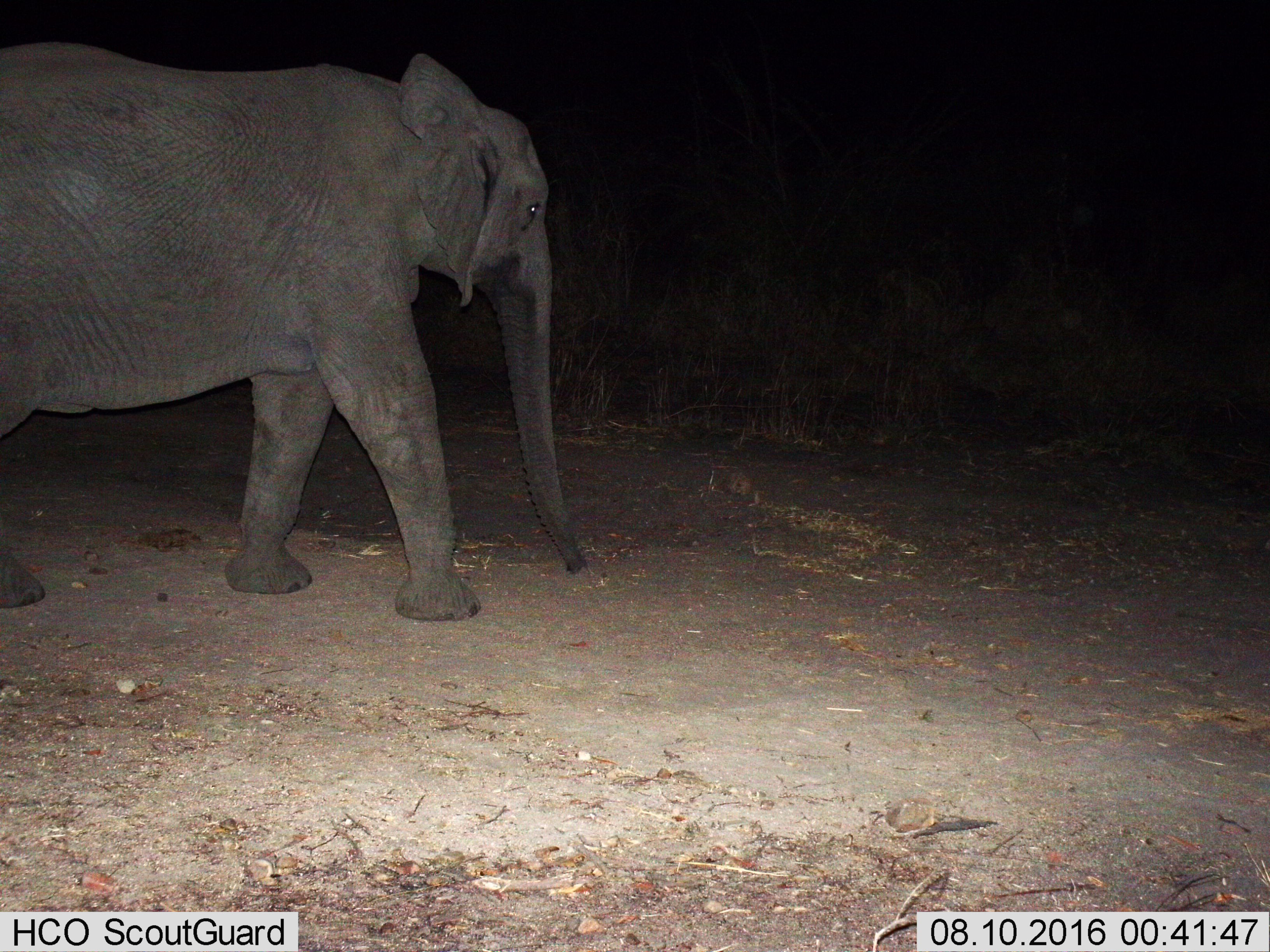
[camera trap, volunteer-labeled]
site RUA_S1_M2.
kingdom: Animalia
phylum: Chordata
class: Mammalia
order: Proboscidea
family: Elephantidae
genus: Loxodonta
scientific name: Loxodonta africana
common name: african bush elephant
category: elephant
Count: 1.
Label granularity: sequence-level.